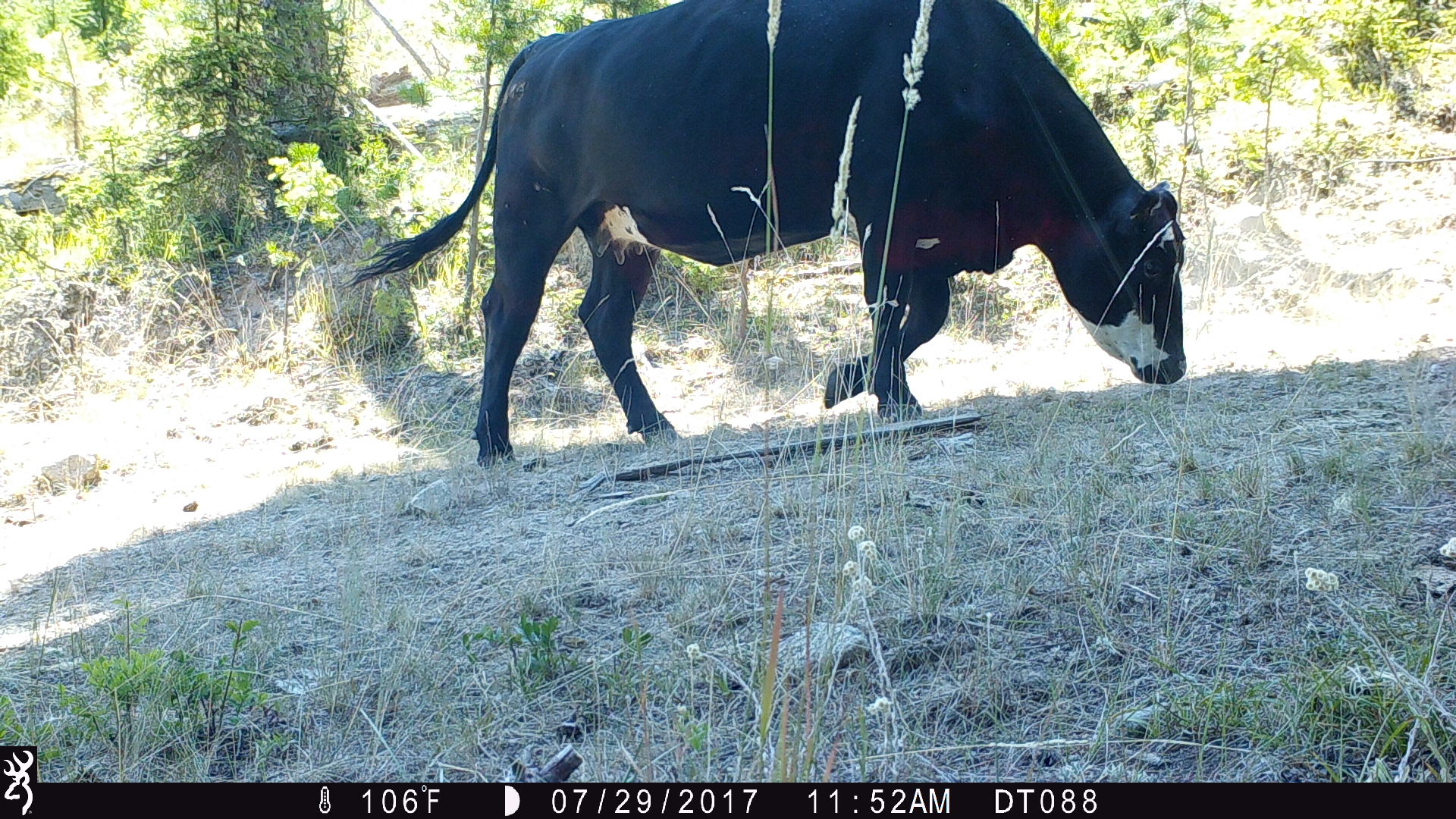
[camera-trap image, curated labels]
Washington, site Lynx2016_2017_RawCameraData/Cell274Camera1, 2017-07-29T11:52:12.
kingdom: Animalia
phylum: Chordata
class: Mammalia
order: Artiodactyla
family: Bovidae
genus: Bos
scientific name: Bos taurus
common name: domestic cattle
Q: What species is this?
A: Domestic cattle (Bos taurus).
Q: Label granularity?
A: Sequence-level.